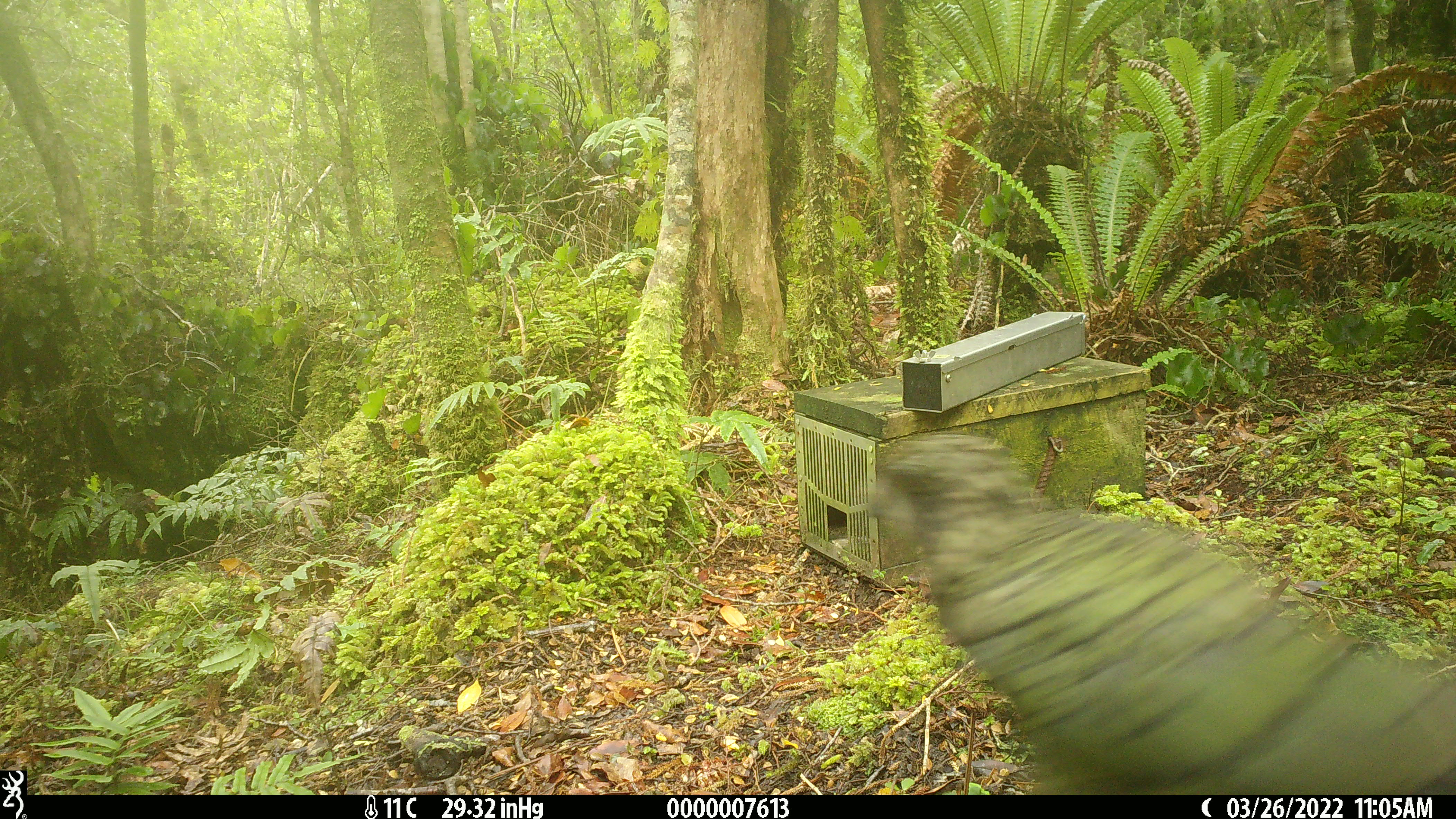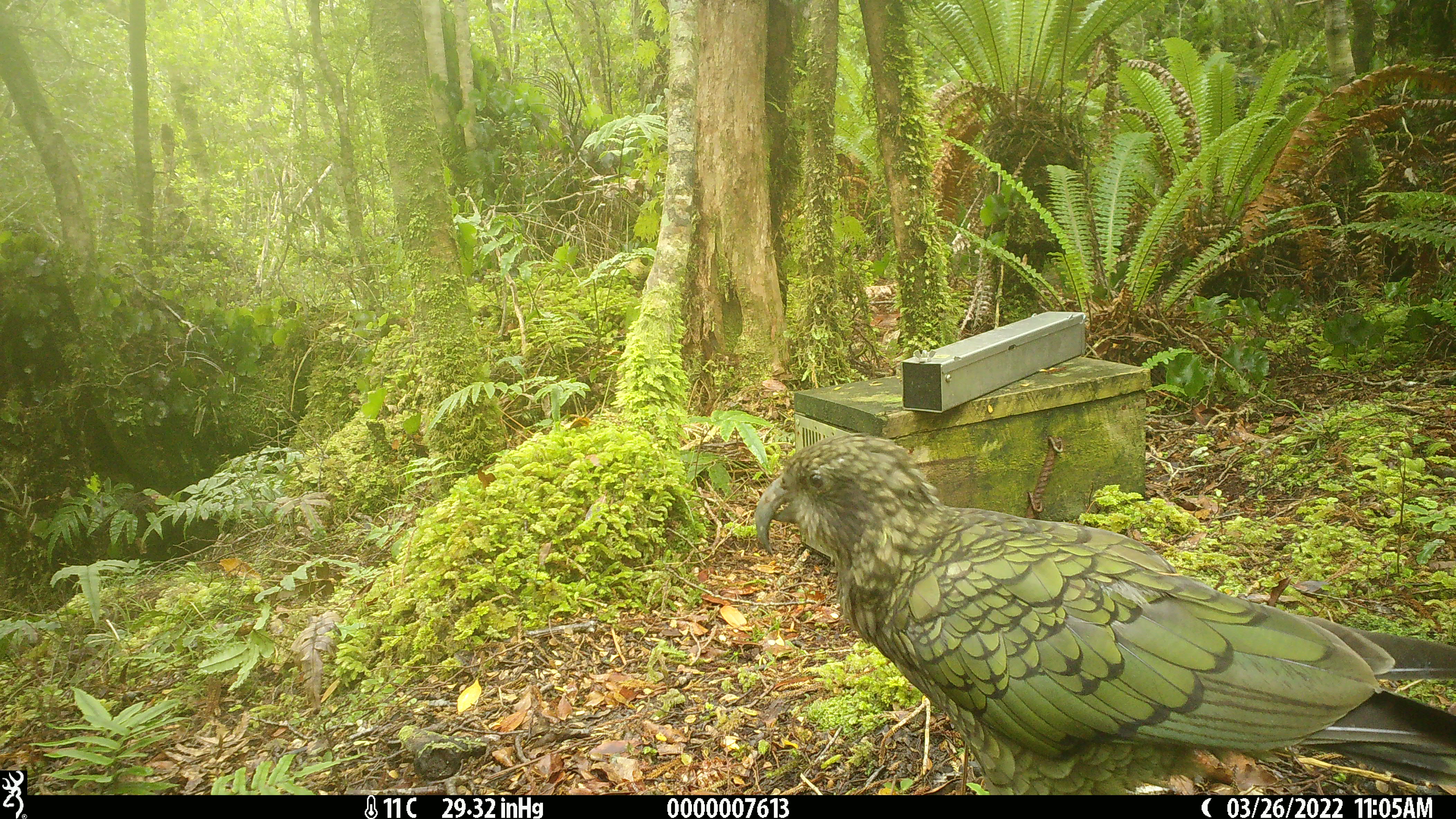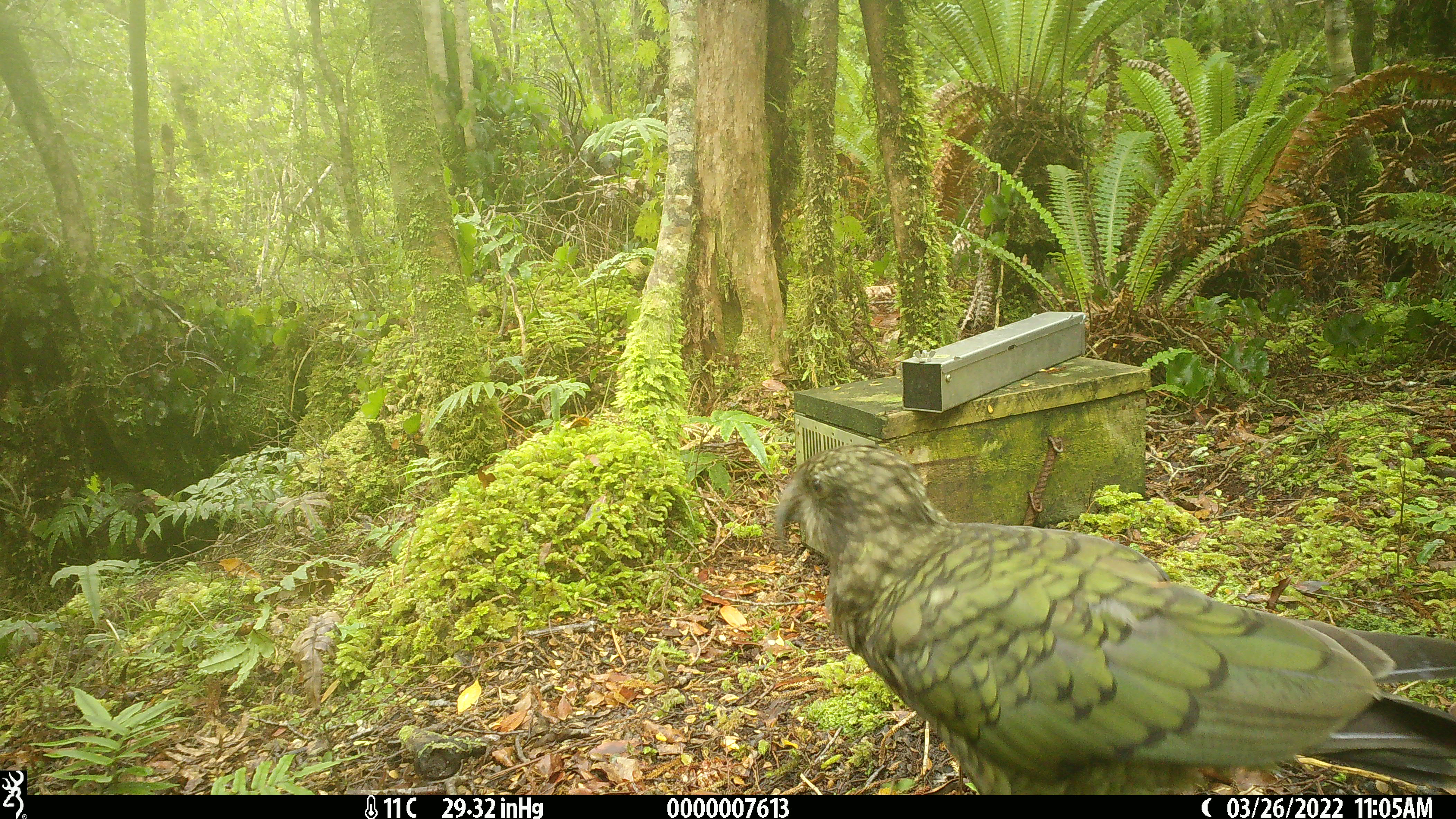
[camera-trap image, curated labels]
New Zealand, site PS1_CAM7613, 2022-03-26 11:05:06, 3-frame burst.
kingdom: Animalia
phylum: Chordata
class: Aves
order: Psittaciformes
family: Strigopidae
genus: Nestor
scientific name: Nestor notabilis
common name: kea